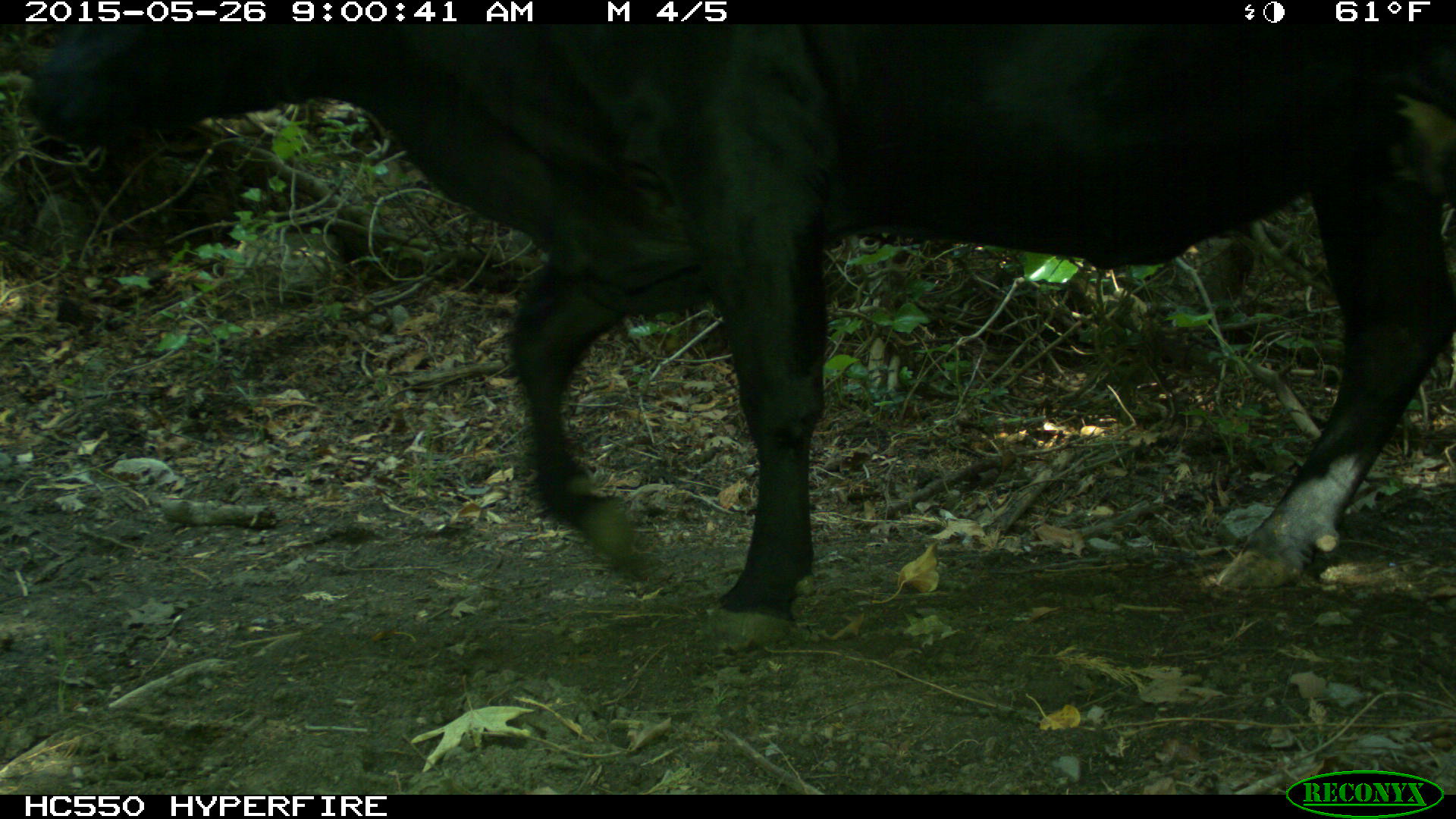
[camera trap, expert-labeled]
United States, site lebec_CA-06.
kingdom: Animalia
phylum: Chordata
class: Mammalia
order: Artiodactyla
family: Bovidae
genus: Bos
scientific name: Bos taurus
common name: domestic cow